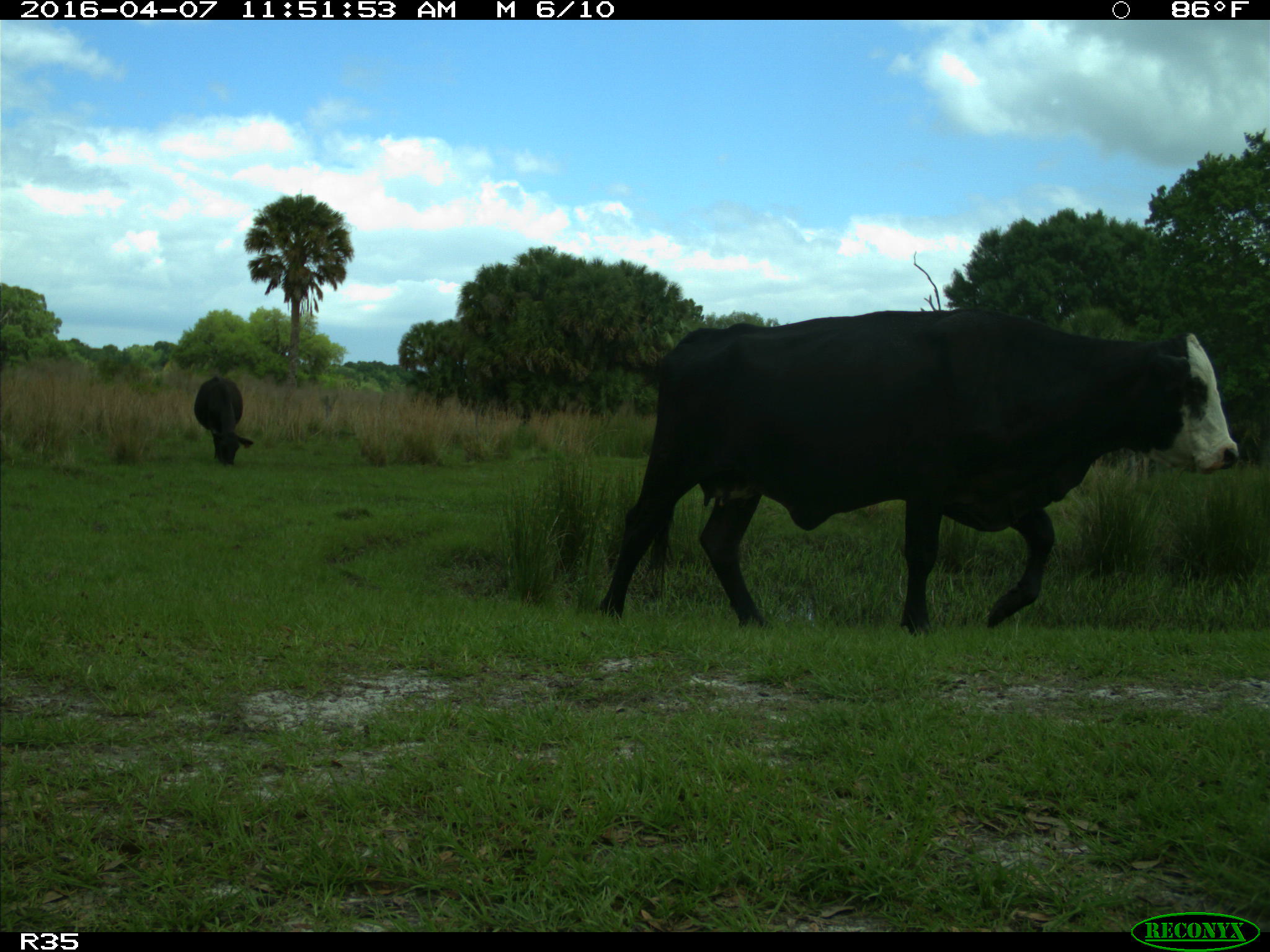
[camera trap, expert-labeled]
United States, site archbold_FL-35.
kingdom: Animalia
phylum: Chordata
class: Mammalia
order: Artiodactyla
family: Bovidae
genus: Bos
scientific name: Bos taurus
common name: domestic cow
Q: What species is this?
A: Bos taurus (domestic cow).